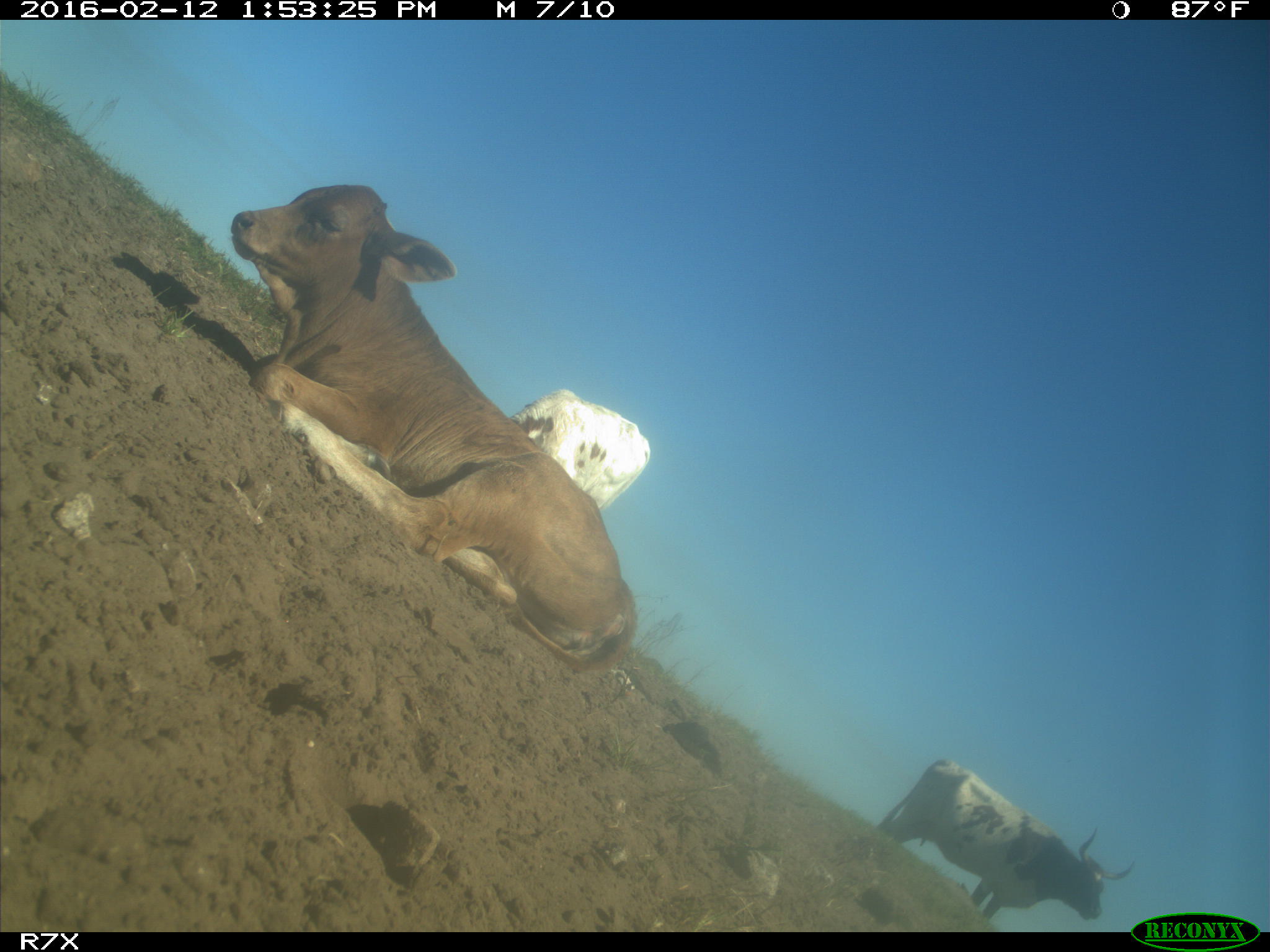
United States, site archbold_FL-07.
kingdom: Animalia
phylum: Chordata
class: Mammalia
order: Artiodactyla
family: Bovidae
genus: Bos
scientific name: Bos taurus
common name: domestic cow